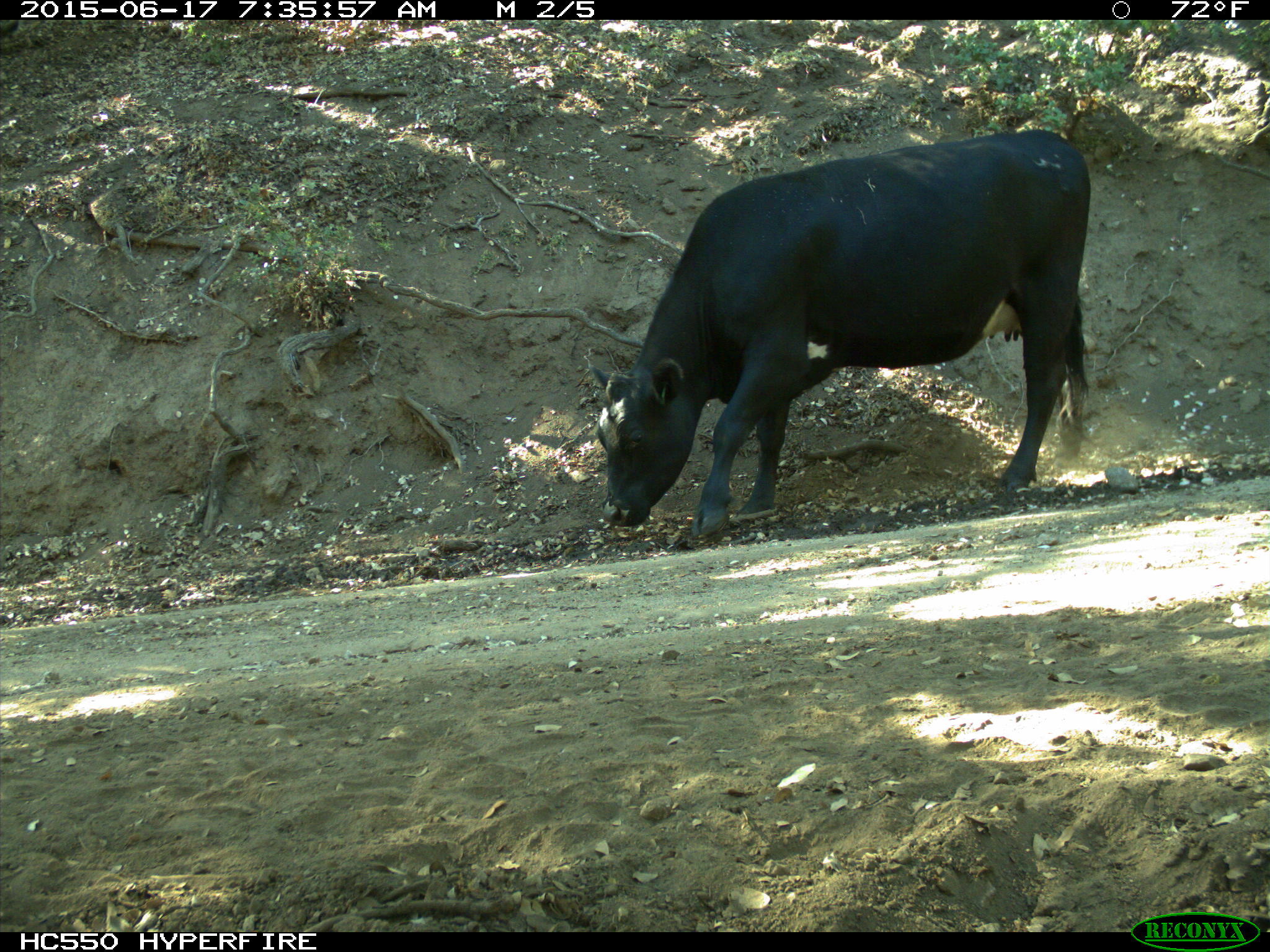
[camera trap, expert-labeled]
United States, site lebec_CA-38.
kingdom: Animalia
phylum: Chordata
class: Mammalia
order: Artiodactyla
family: Bovidae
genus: Bos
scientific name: Bos taurus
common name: domestic cow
Bos taurus (domestic cow).